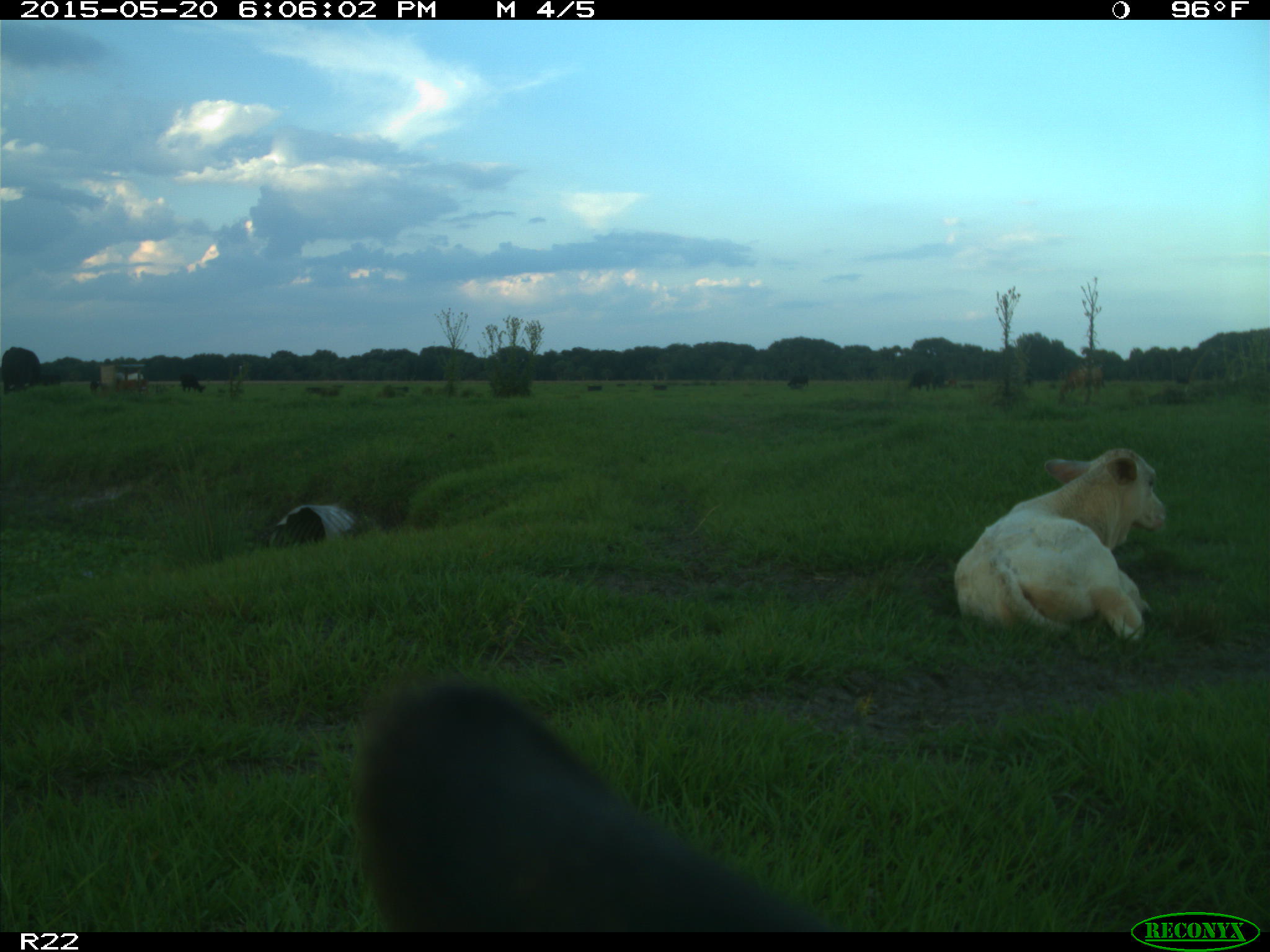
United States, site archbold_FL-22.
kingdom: Animalia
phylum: Chordata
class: Mammalia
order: Artiodactyla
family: Bovidae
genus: Bos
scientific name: Bos taurus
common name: domestic cow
Bos taurus (domestic cow).